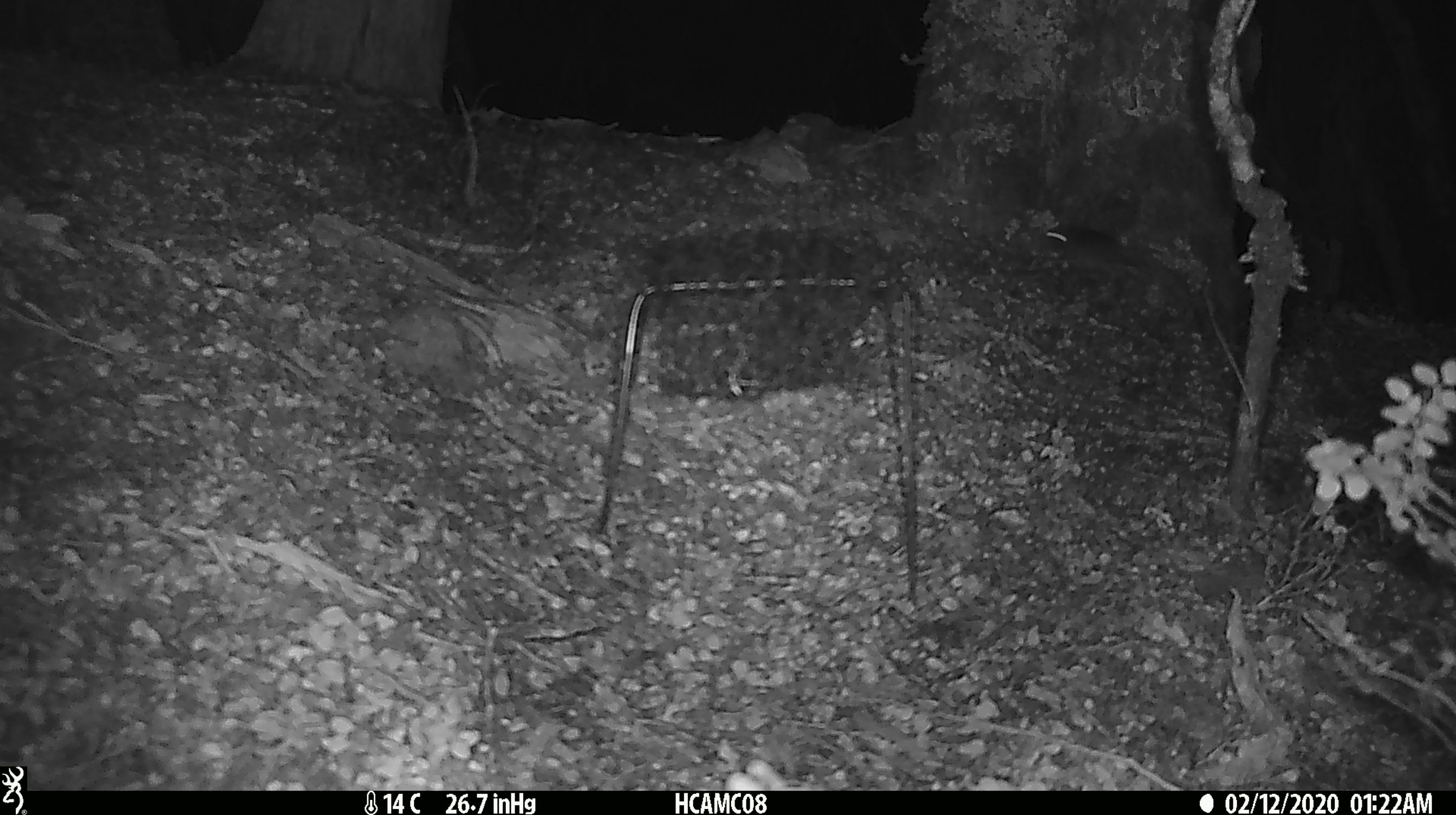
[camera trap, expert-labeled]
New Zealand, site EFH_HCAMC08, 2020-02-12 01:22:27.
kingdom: Animalia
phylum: Chordata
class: Mammalia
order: Rodentia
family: Muridae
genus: Mus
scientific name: Mus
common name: mouse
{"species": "mouse (Mus)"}